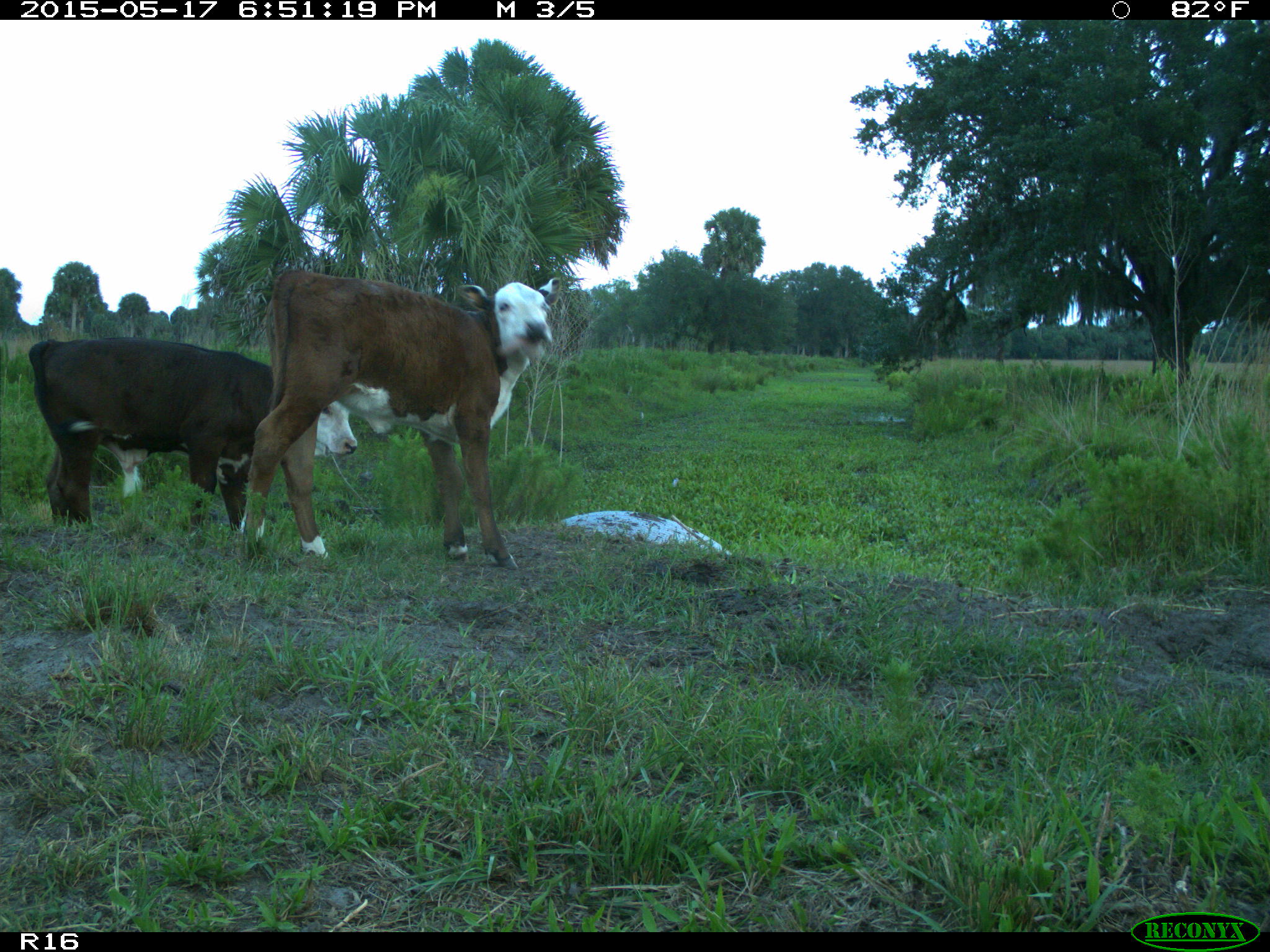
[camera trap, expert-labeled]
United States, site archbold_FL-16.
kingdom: Animalia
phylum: Chordata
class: Mammalia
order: Artiodactyla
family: Bovidae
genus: Bos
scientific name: Bos taurus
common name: domestic cow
Bos taurus (domestic cow).